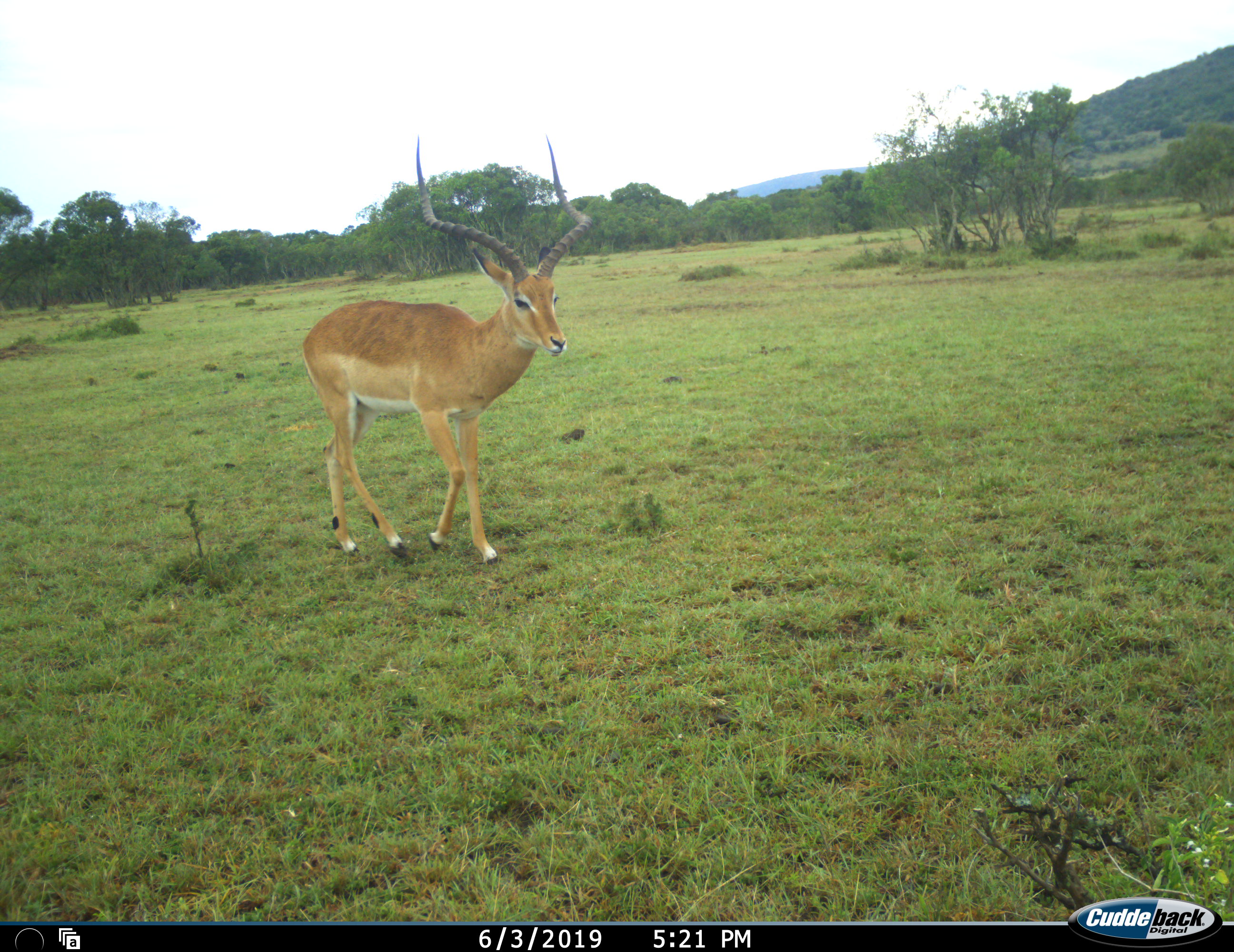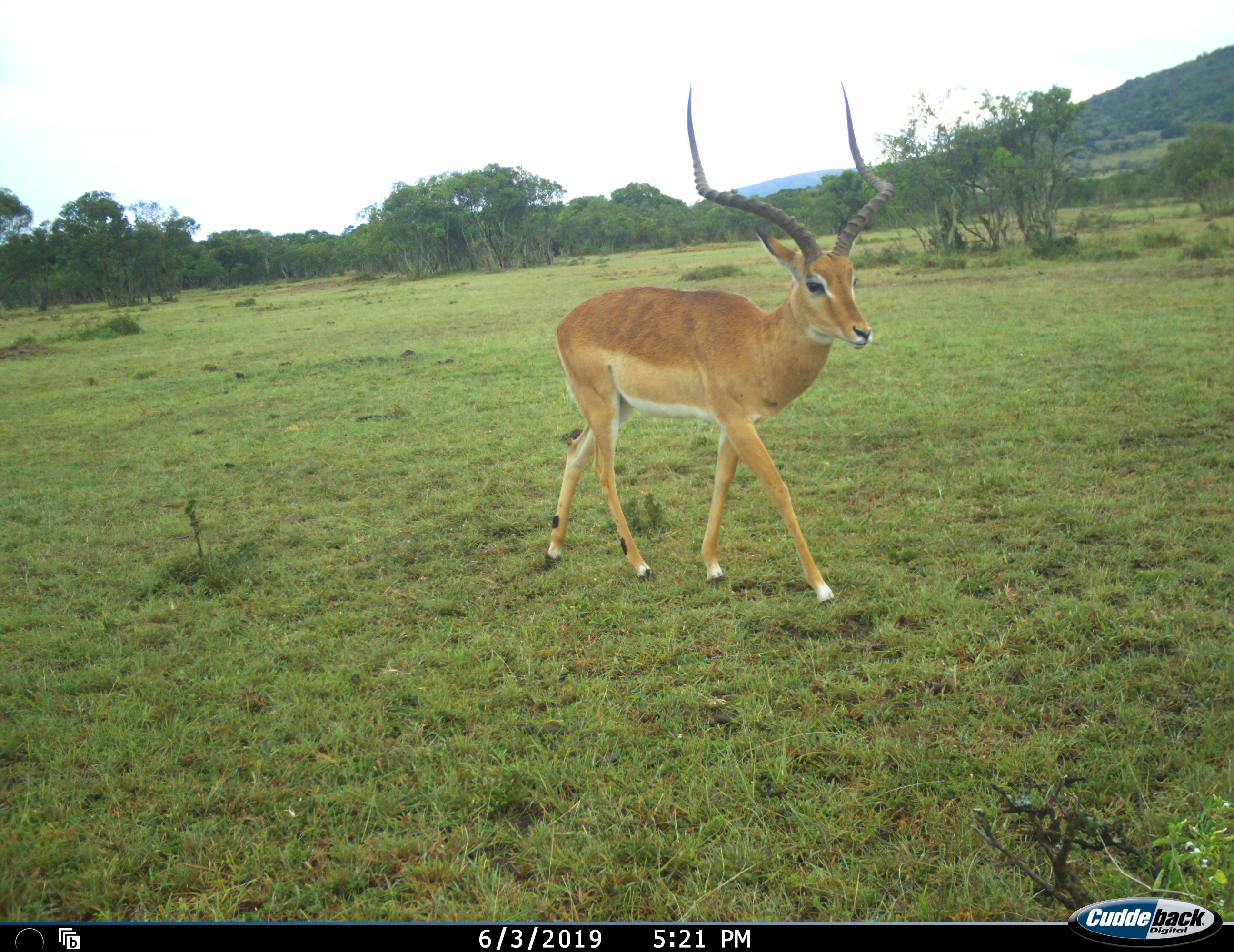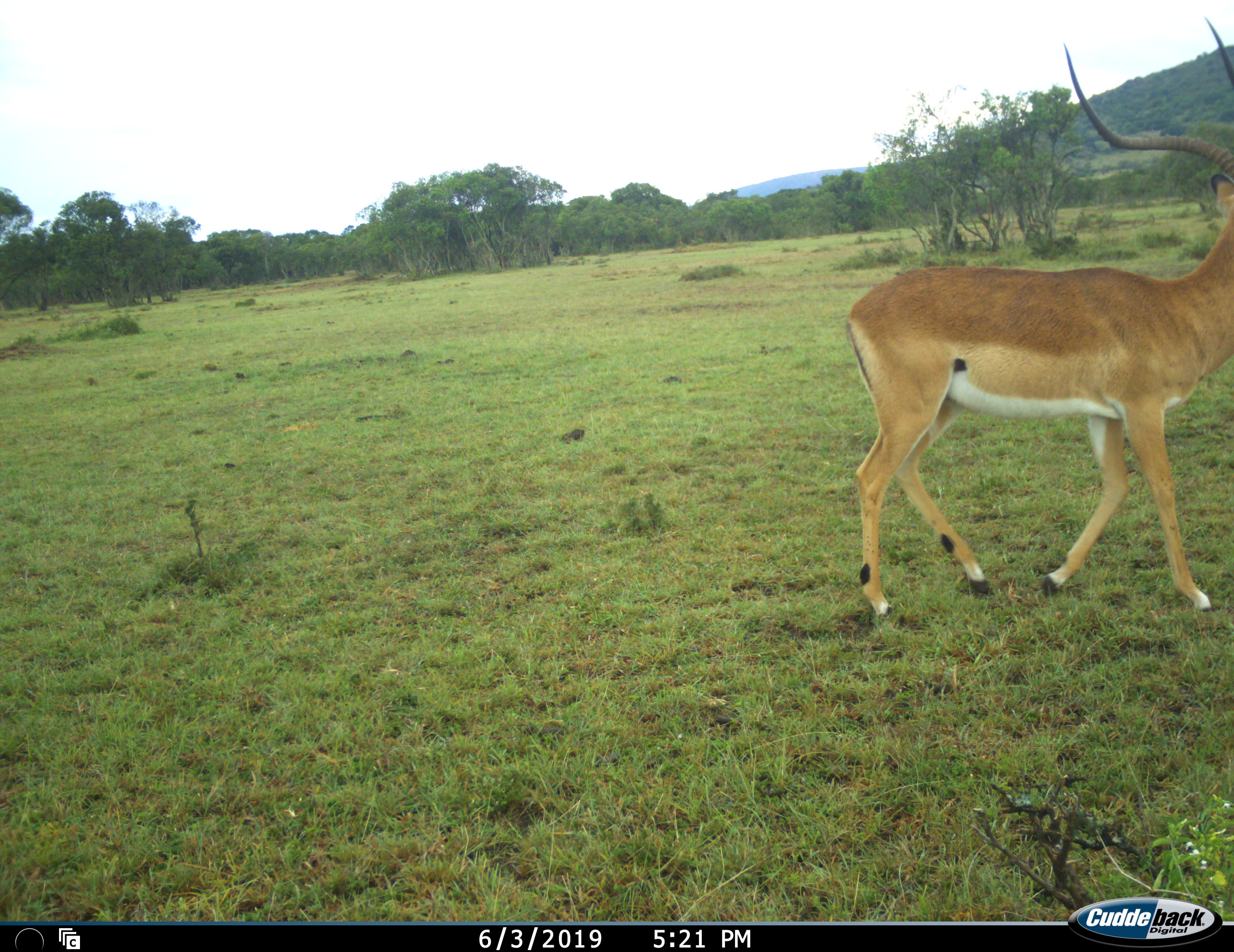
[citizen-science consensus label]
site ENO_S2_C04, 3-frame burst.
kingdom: Animalia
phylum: Chordata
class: Mammalia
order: Artiodactyla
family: Bovidae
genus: Aepyceros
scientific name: Aepyceros melampus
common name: impala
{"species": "impala (Aepyceros melampus)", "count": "1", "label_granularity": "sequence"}